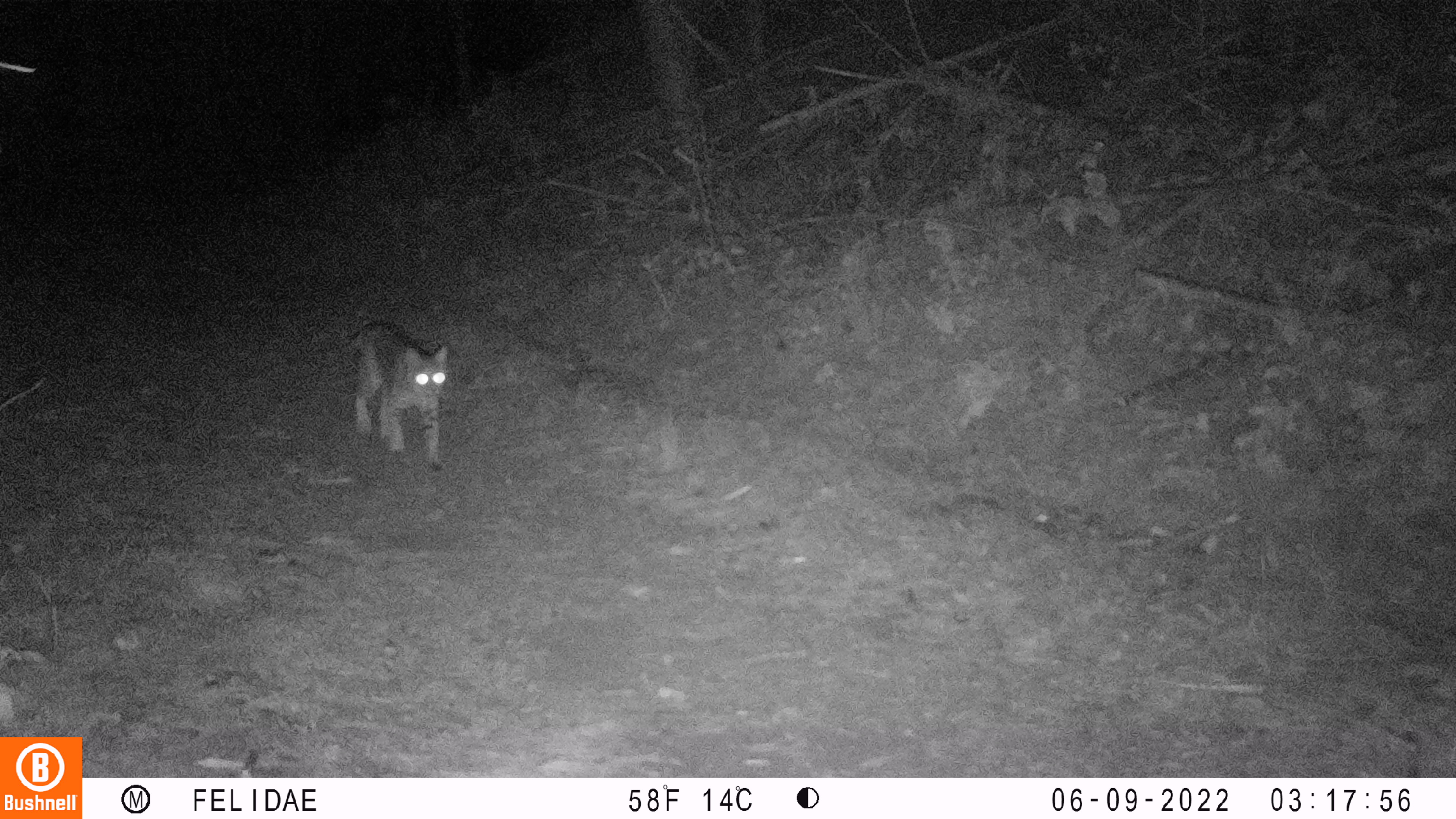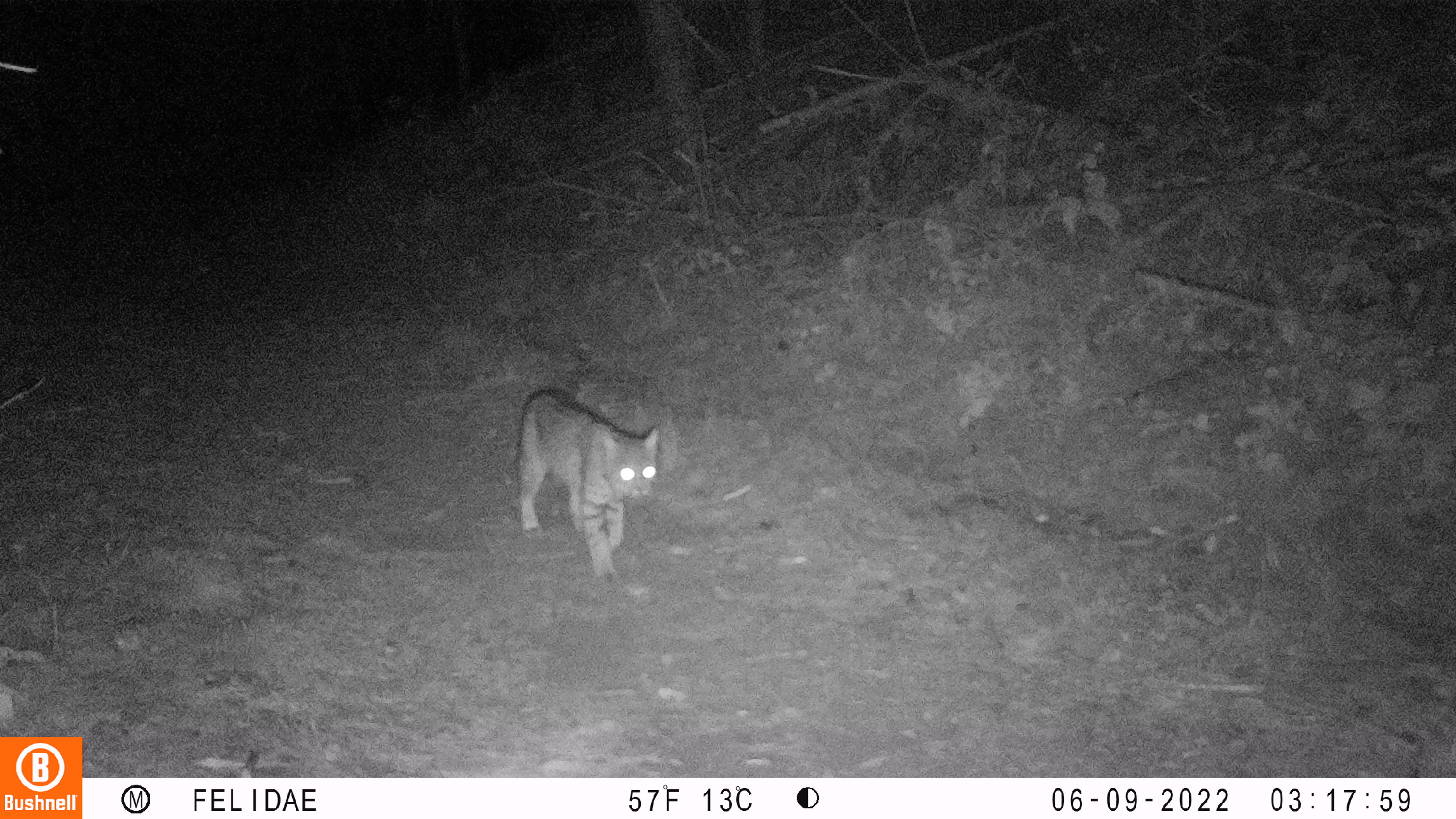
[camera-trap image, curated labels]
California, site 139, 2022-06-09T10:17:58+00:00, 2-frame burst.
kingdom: Animalia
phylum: Chordata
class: Mammalia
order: Carnivora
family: Felidae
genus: Lynx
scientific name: Lynx rufus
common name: bobcat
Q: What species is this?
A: Bobcat (Lynx rufus).